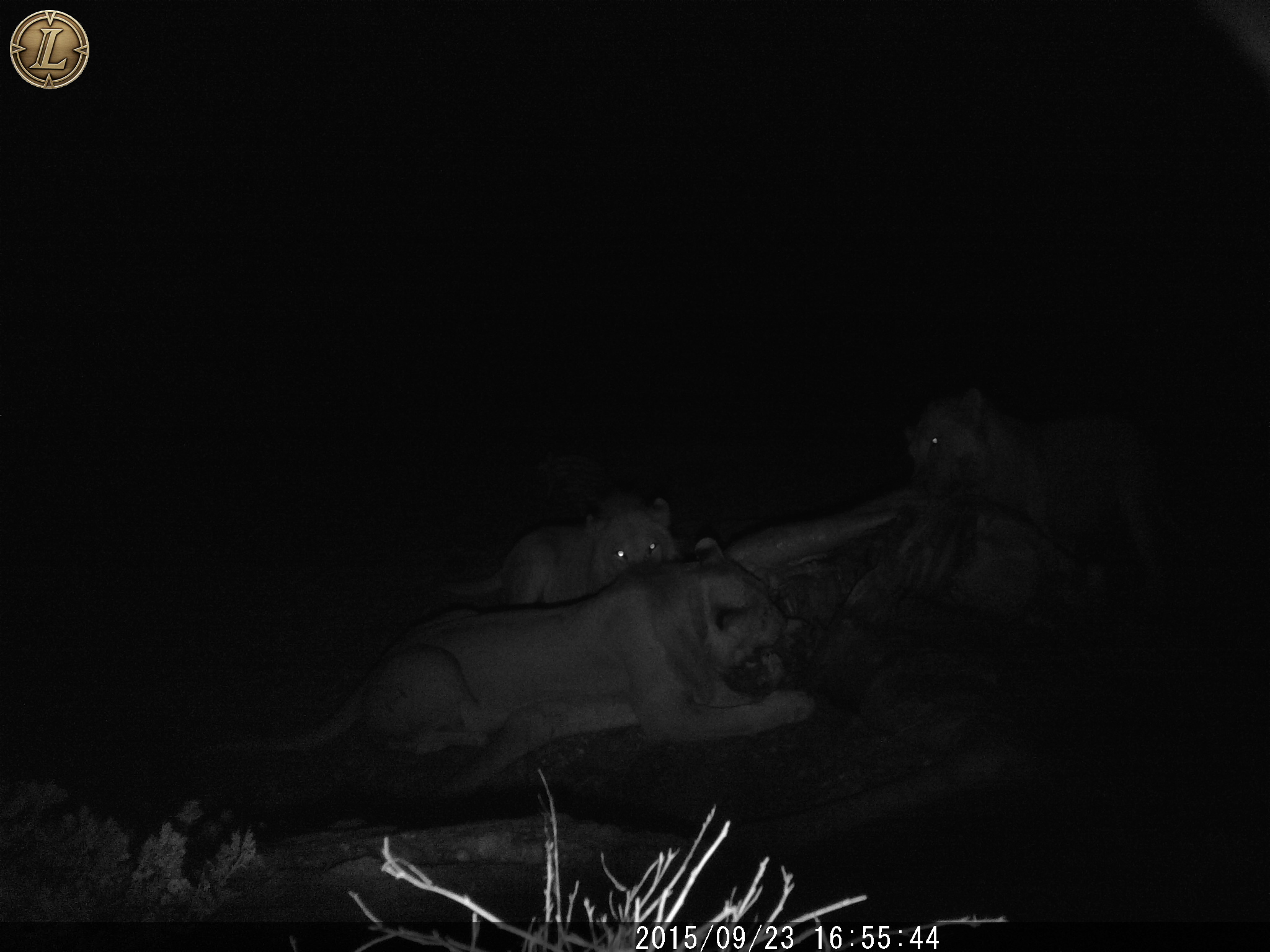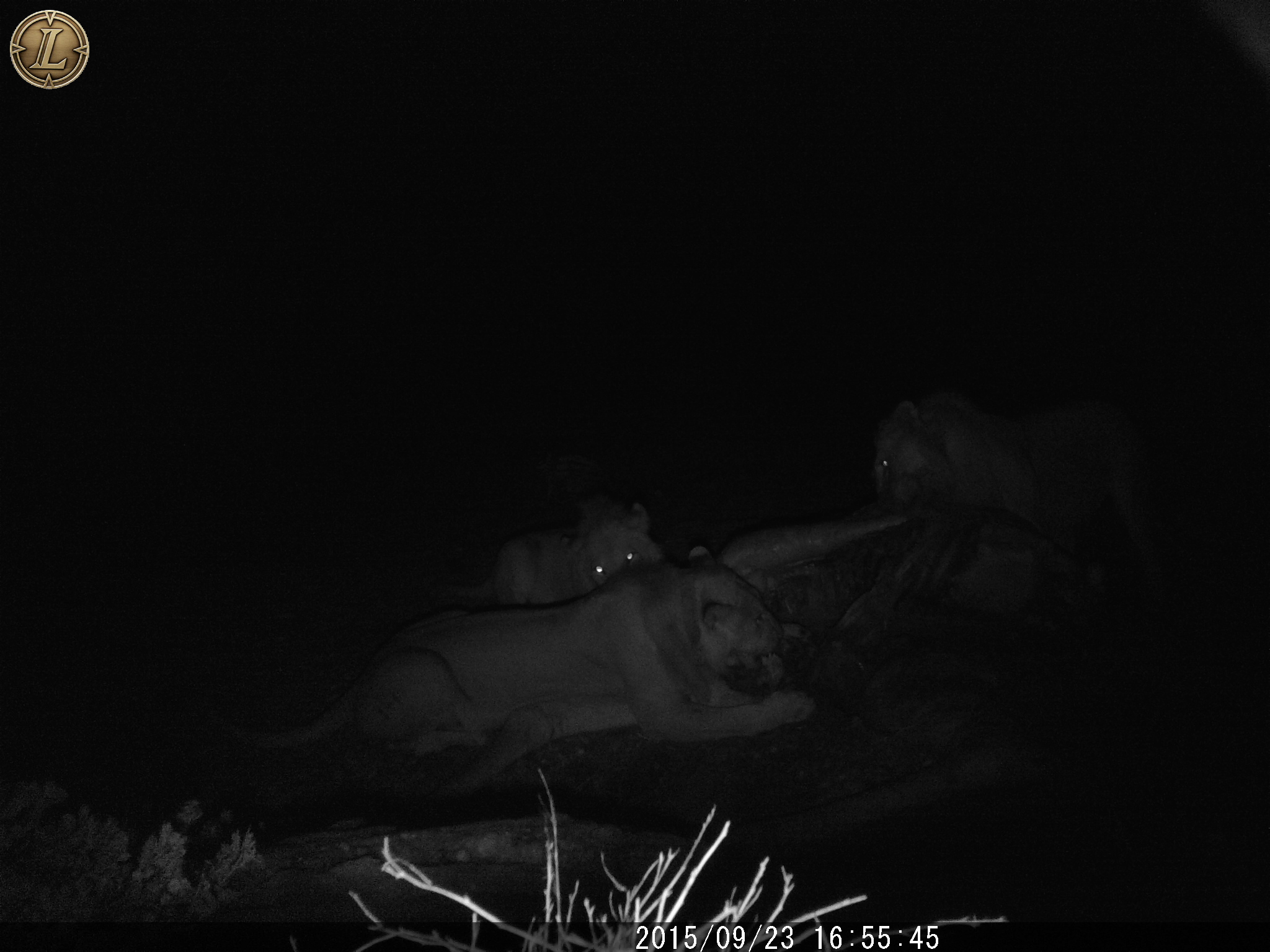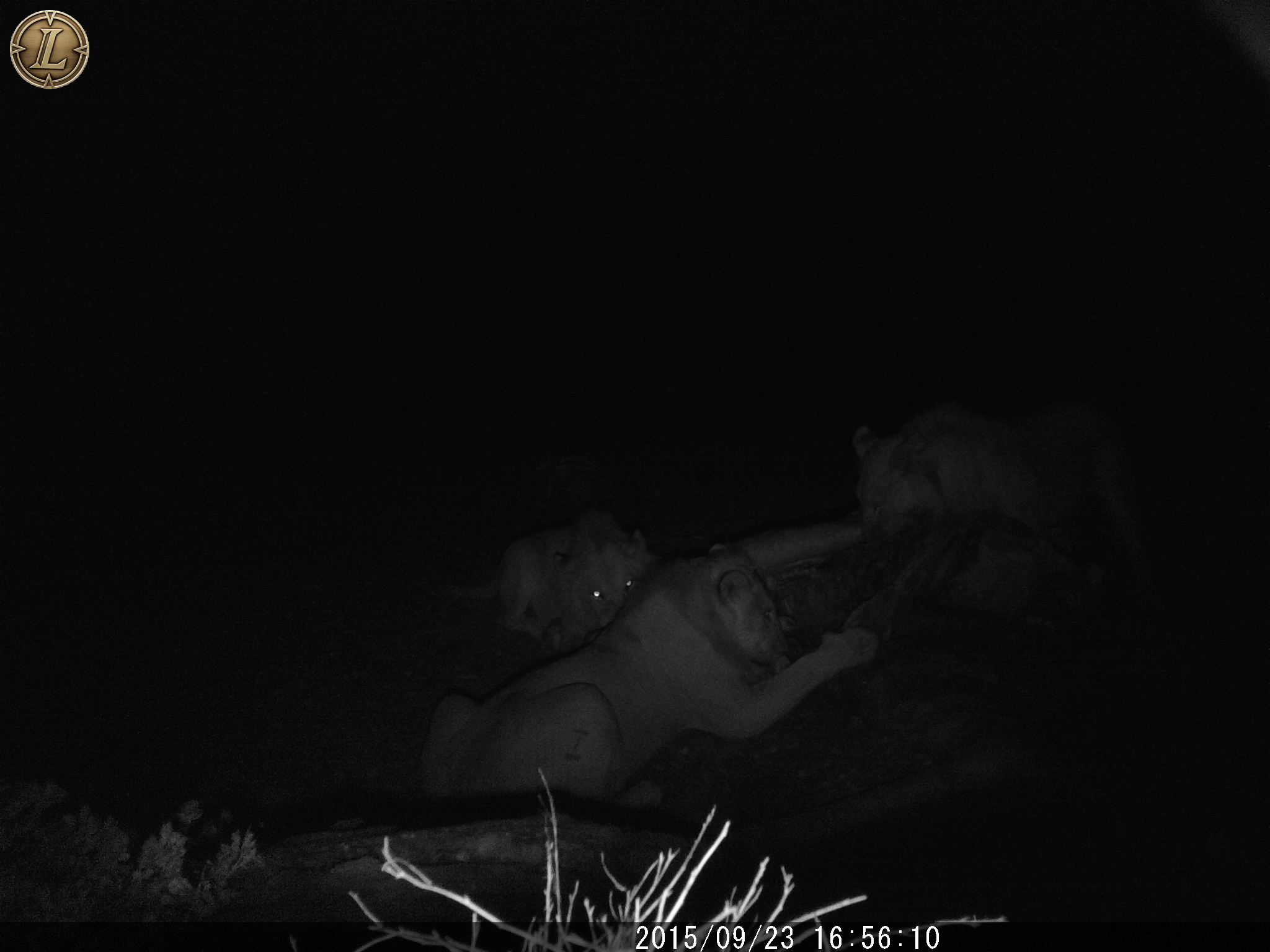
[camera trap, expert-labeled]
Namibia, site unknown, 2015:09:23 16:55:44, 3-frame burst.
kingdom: Animalia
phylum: Chordata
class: Mammalia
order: Carnivora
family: Felidae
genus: Panthera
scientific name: Panthera leo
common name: lion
Panthera leo (lion).